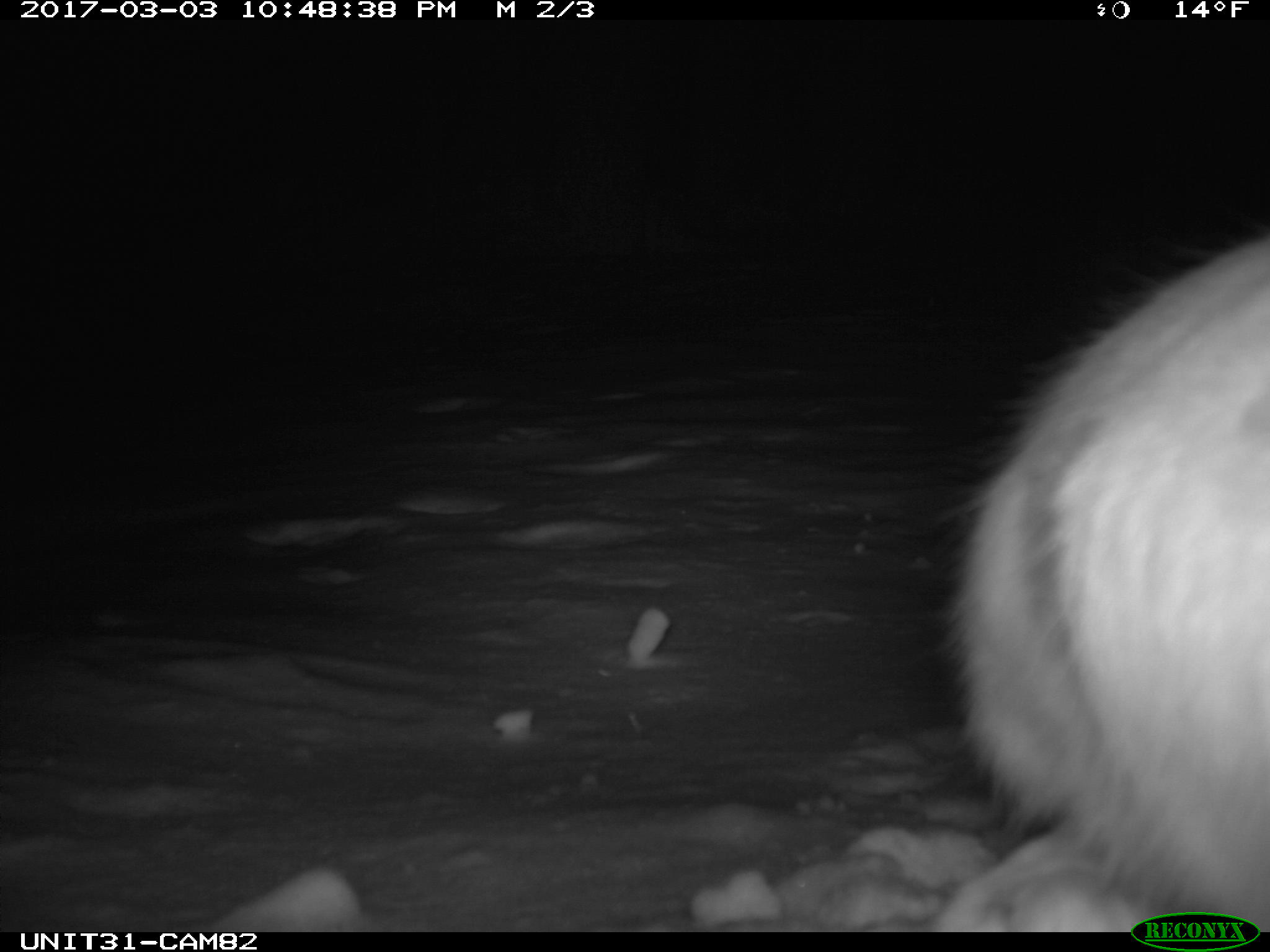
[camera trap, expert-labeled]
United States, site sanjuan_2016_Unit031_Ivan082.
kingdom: Animalia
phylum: Chordata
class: Mammalia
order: Lagomorpha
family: Leporidae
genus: Lepus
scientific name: Lepus americanus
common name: snowshoe hare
Lepus americanus (snowshoe hare).